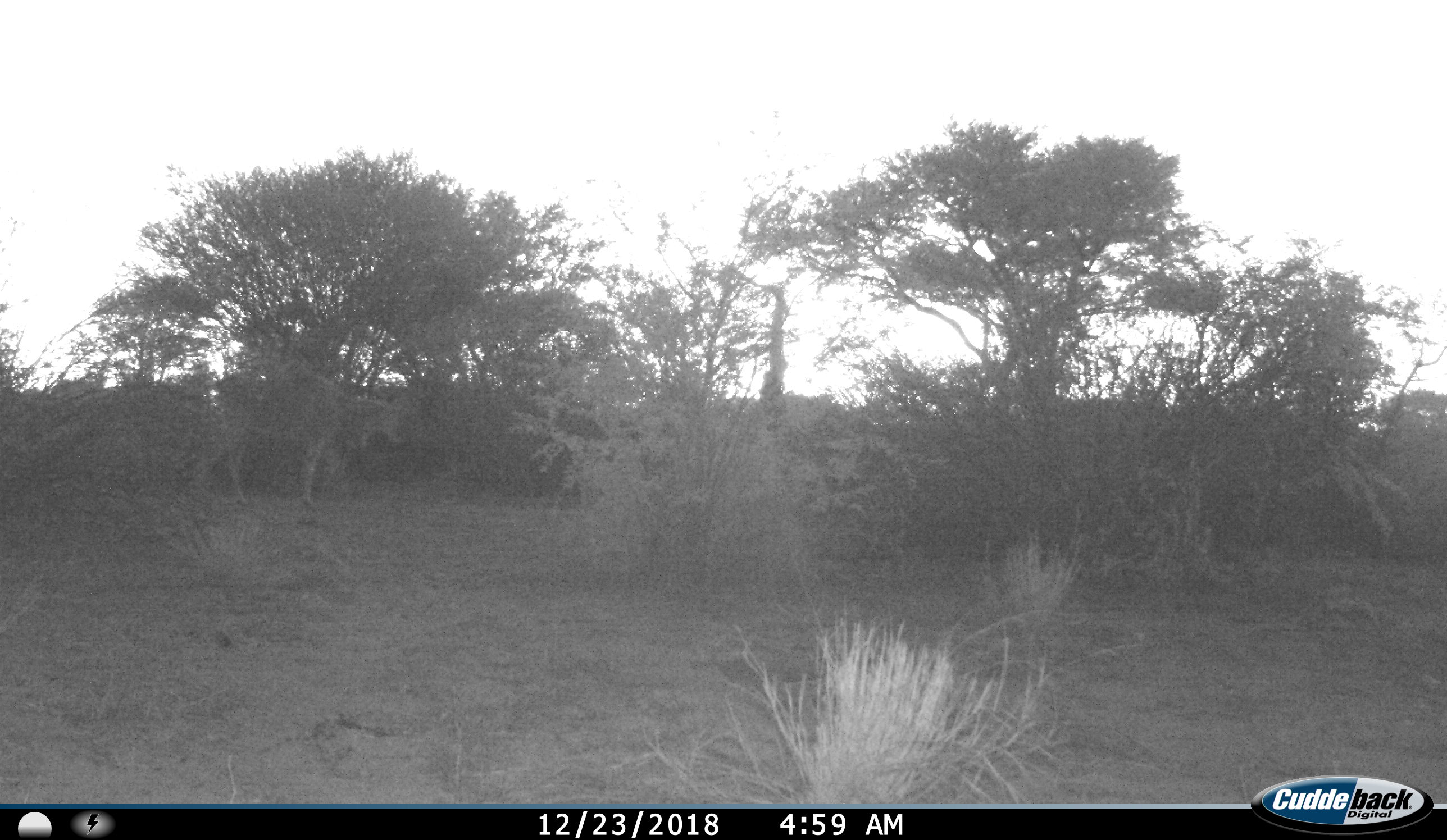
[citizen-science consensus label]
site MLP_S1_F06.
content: unidentified animal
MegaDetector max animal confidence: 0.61